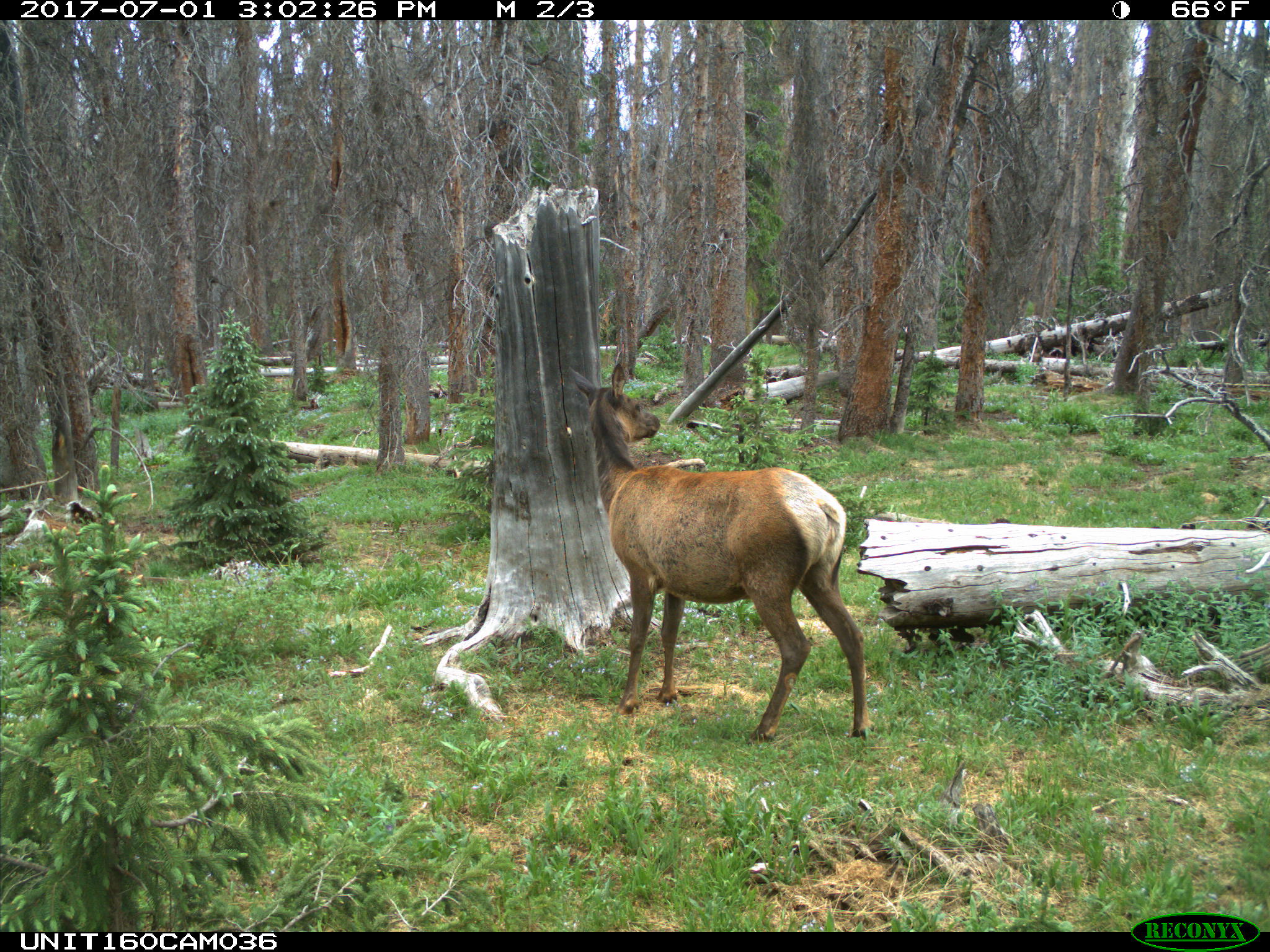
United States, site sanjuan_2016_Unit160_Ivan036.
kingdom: Animalia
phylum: Chordata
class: Mammalia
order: Artiodactyla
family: Cervidae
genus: Cervus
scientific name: Cervus elaphus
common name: red deer